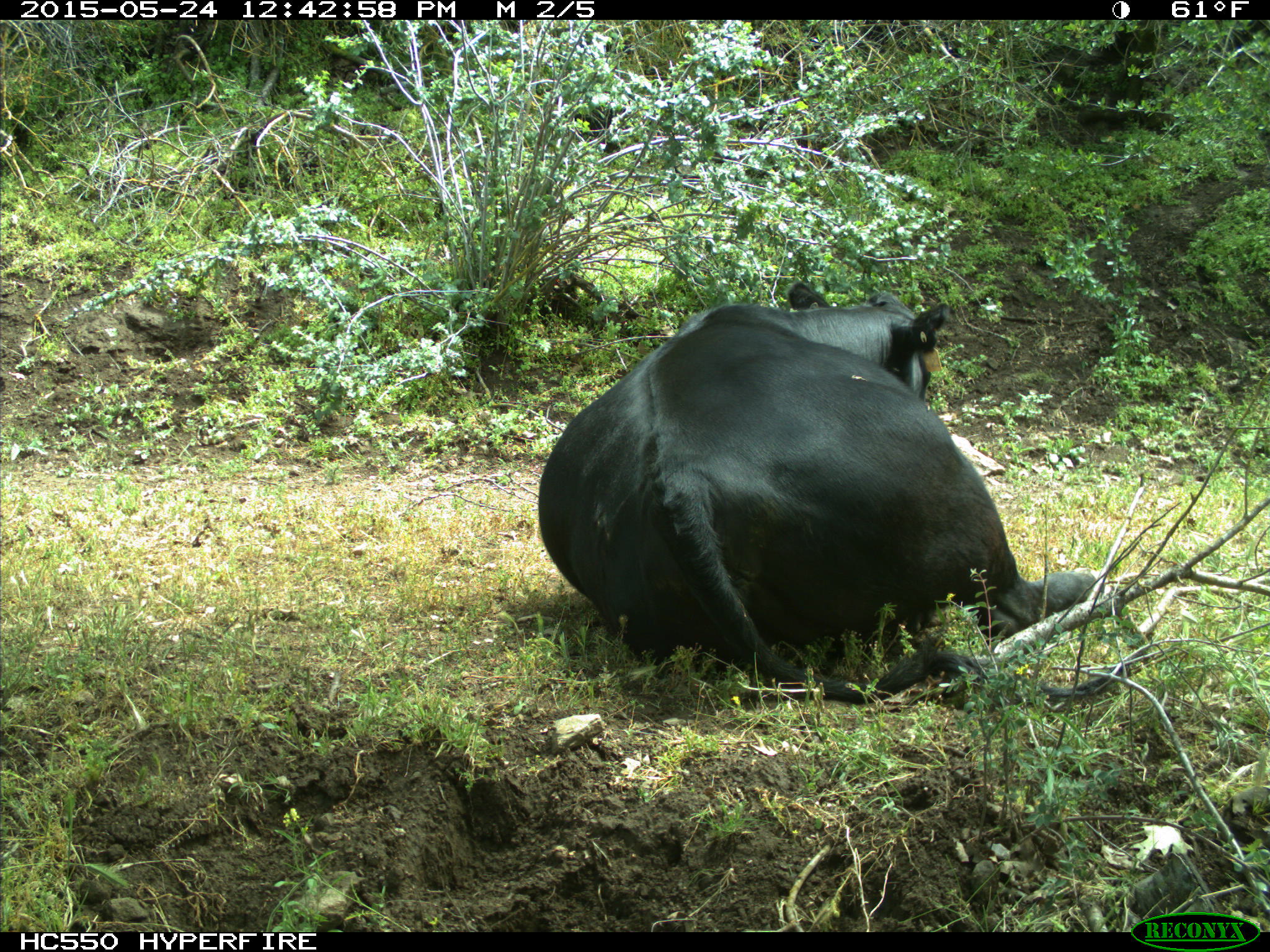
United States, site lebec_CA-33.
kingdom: Animalia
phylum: Chordata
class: Mammalia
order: Artiodactyla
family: Bovidae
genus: Bos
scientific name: Bos taurus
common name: domestic cow